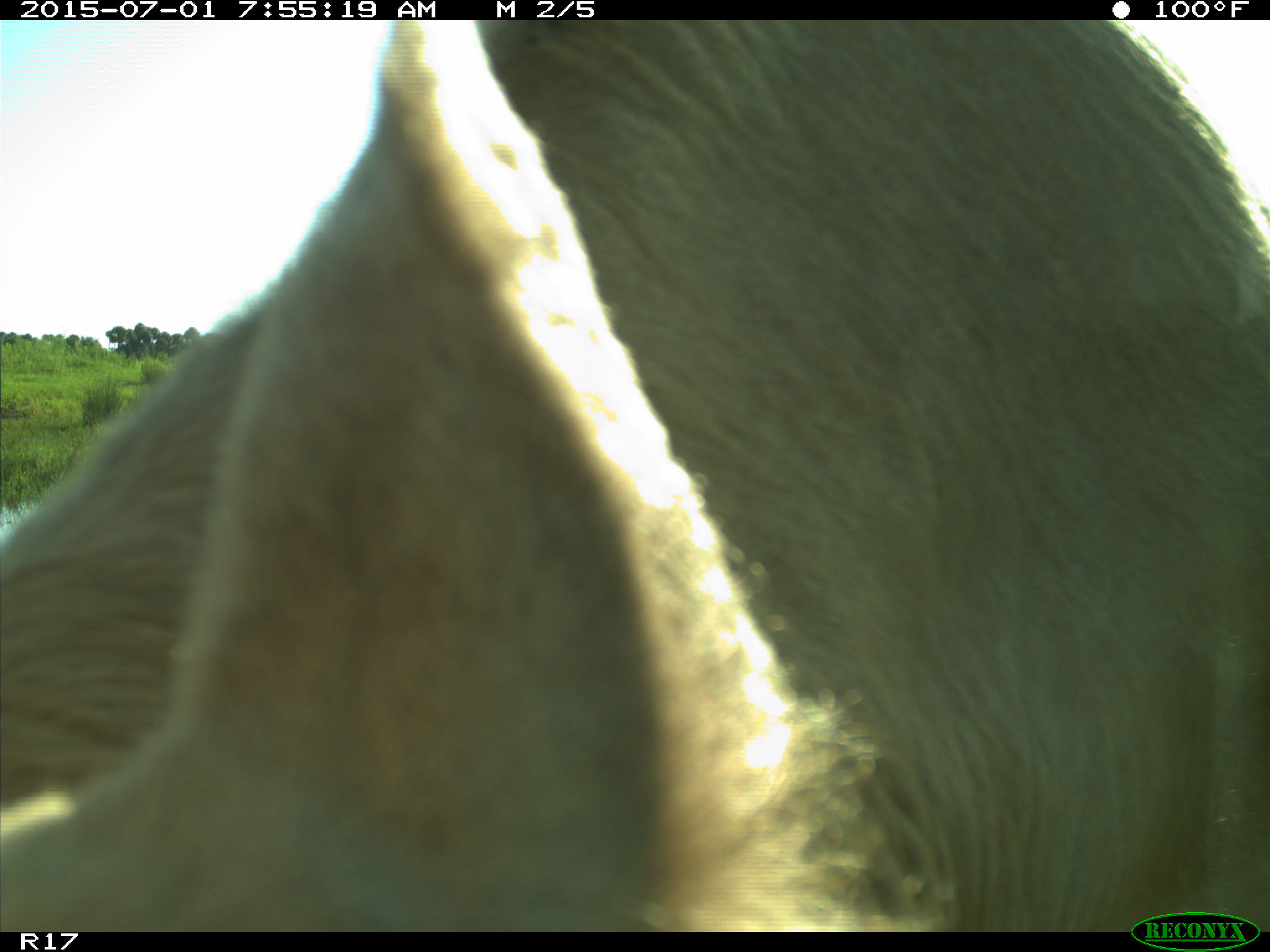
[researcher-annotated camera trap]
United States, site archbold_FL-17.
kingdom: Animalia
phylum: Chordata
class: Mammalia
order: Artiodactyla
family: Bovidae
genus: Bos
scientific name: Bos taurus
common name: domestic cow